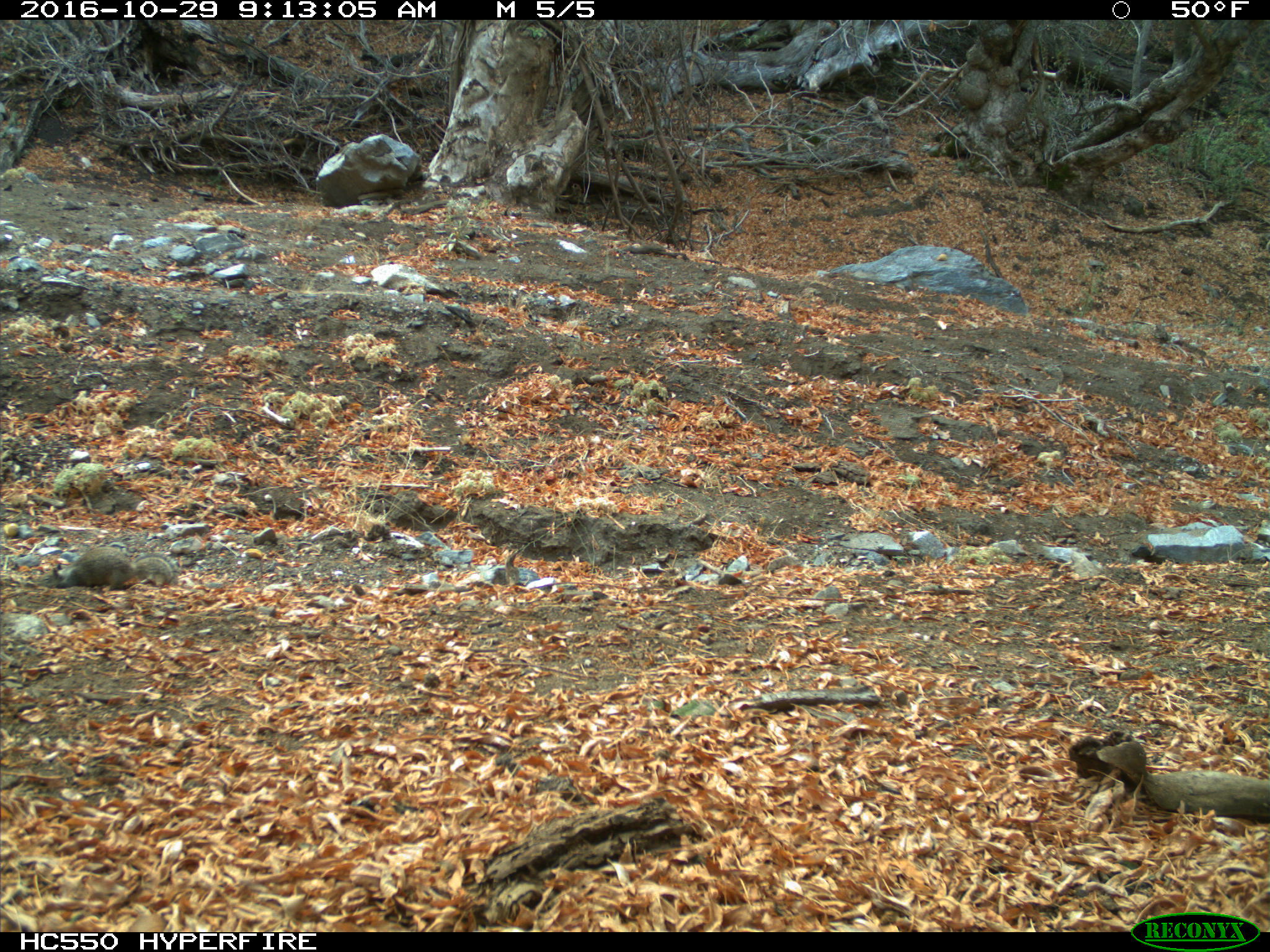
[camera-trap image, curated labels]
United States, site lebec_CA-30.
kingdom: Animalia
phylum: Chordata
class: Mammalia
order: Rodentia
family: Sciuridae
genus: Otospermophilus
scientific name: Otospermophilus beecheyi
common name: california ground squirrel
Otospermophilus beecheyi (california ground squirrel).